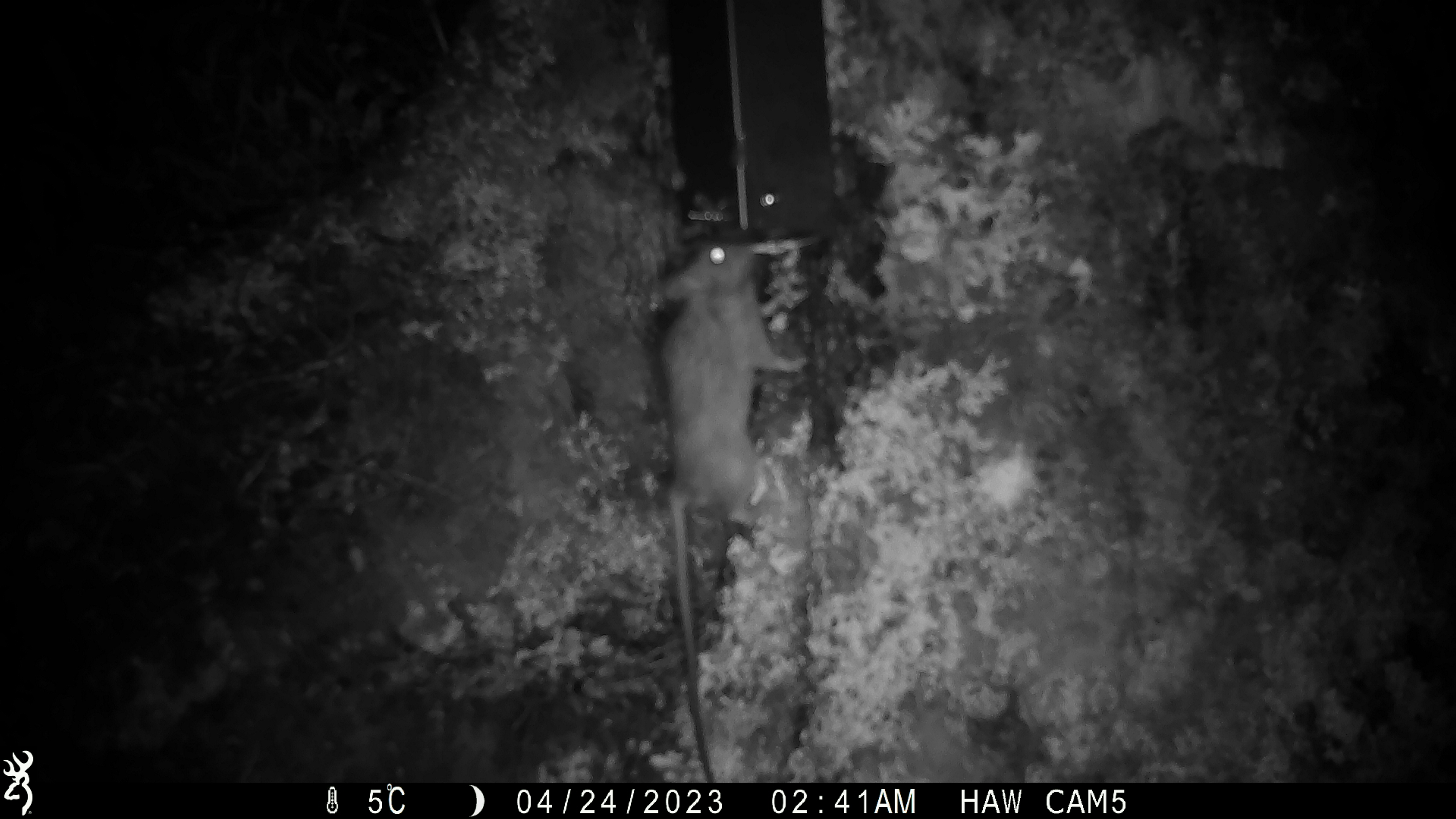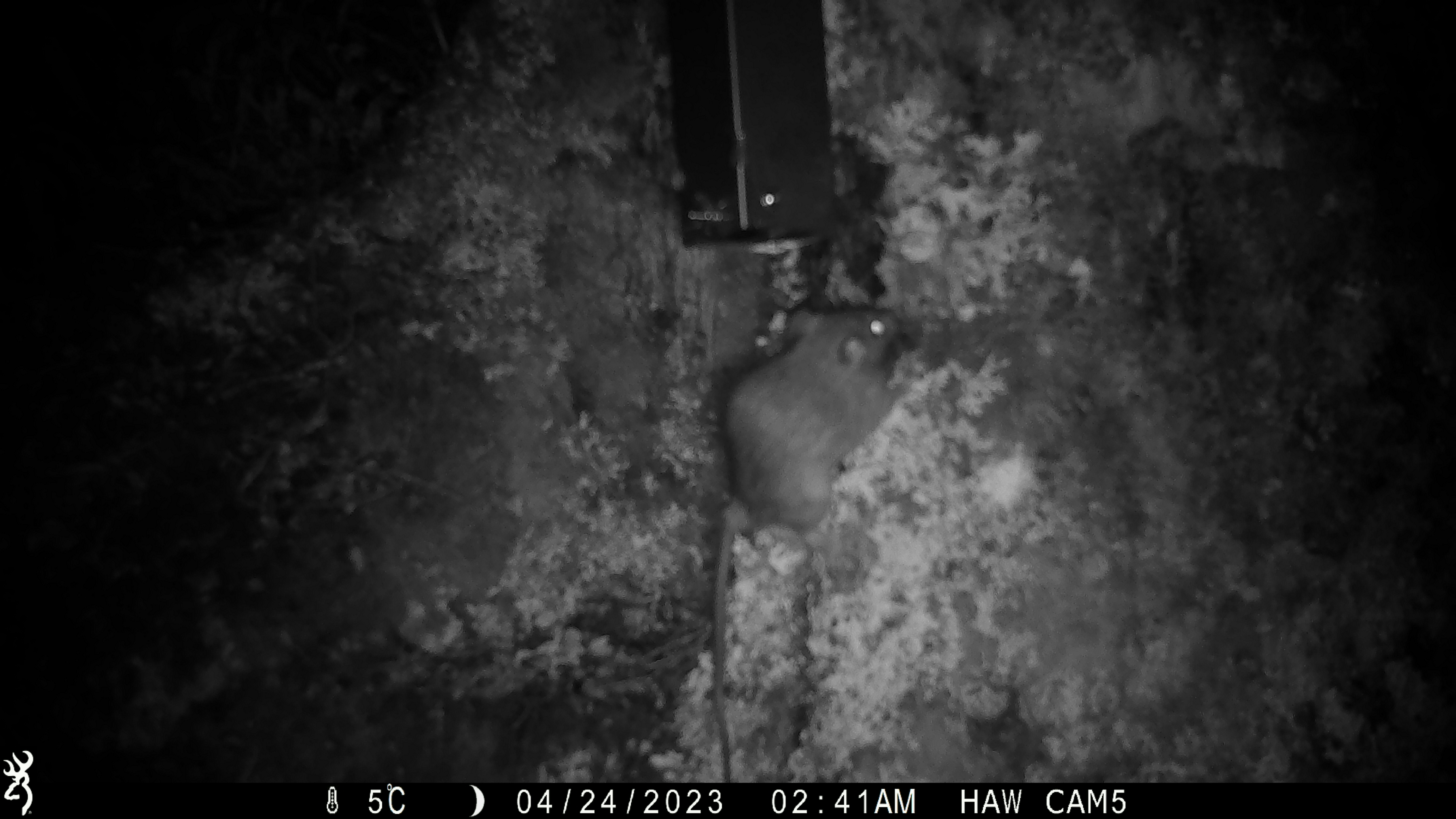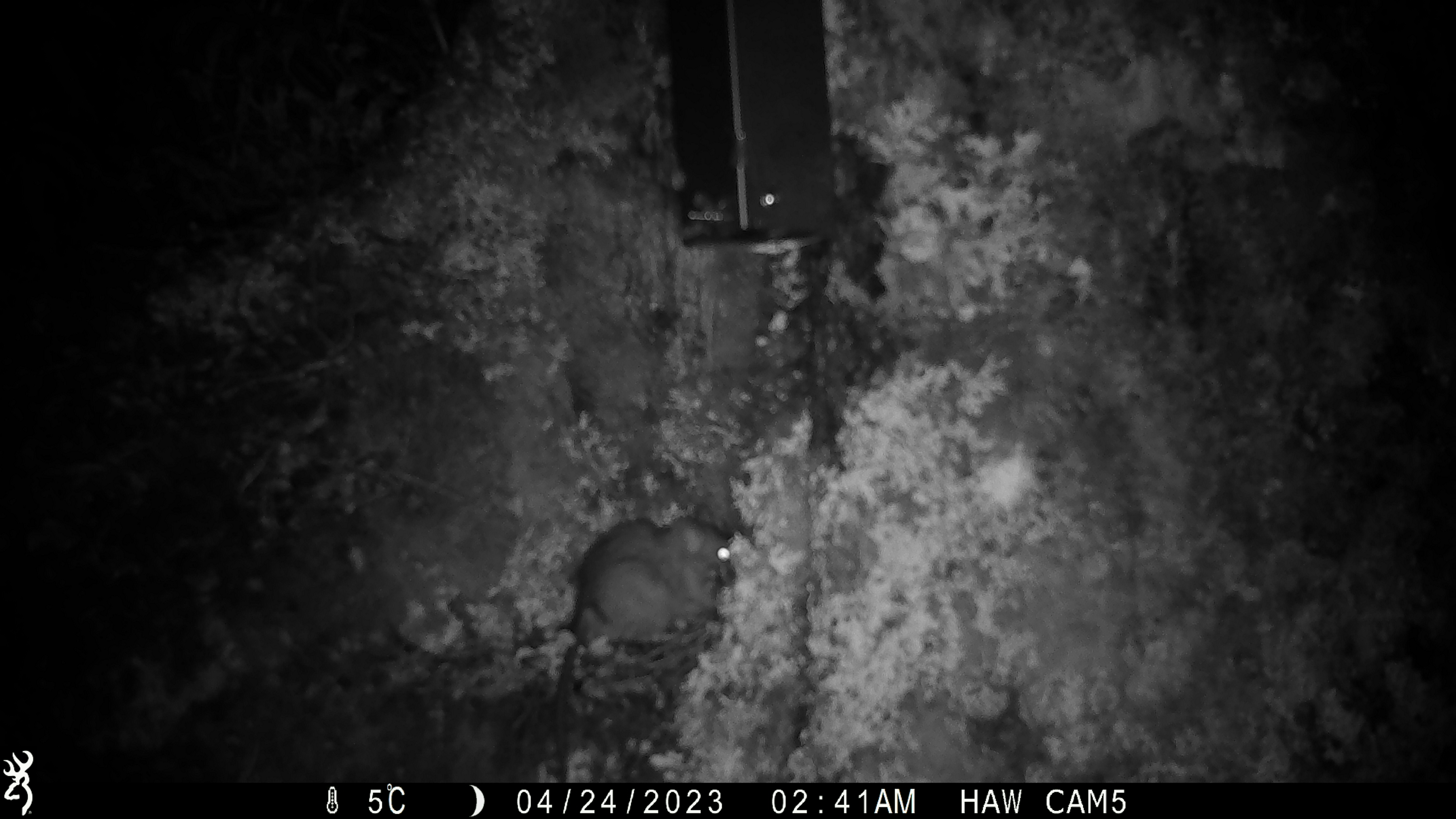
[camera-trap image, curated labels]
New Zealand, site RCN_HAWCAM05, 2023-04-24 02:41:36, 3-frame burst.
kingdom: Animalia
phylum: Chordata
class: Mammalia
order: Rodentia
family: Muridae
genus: Rattus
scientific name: Rattus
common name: rat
Rat (Rattus).